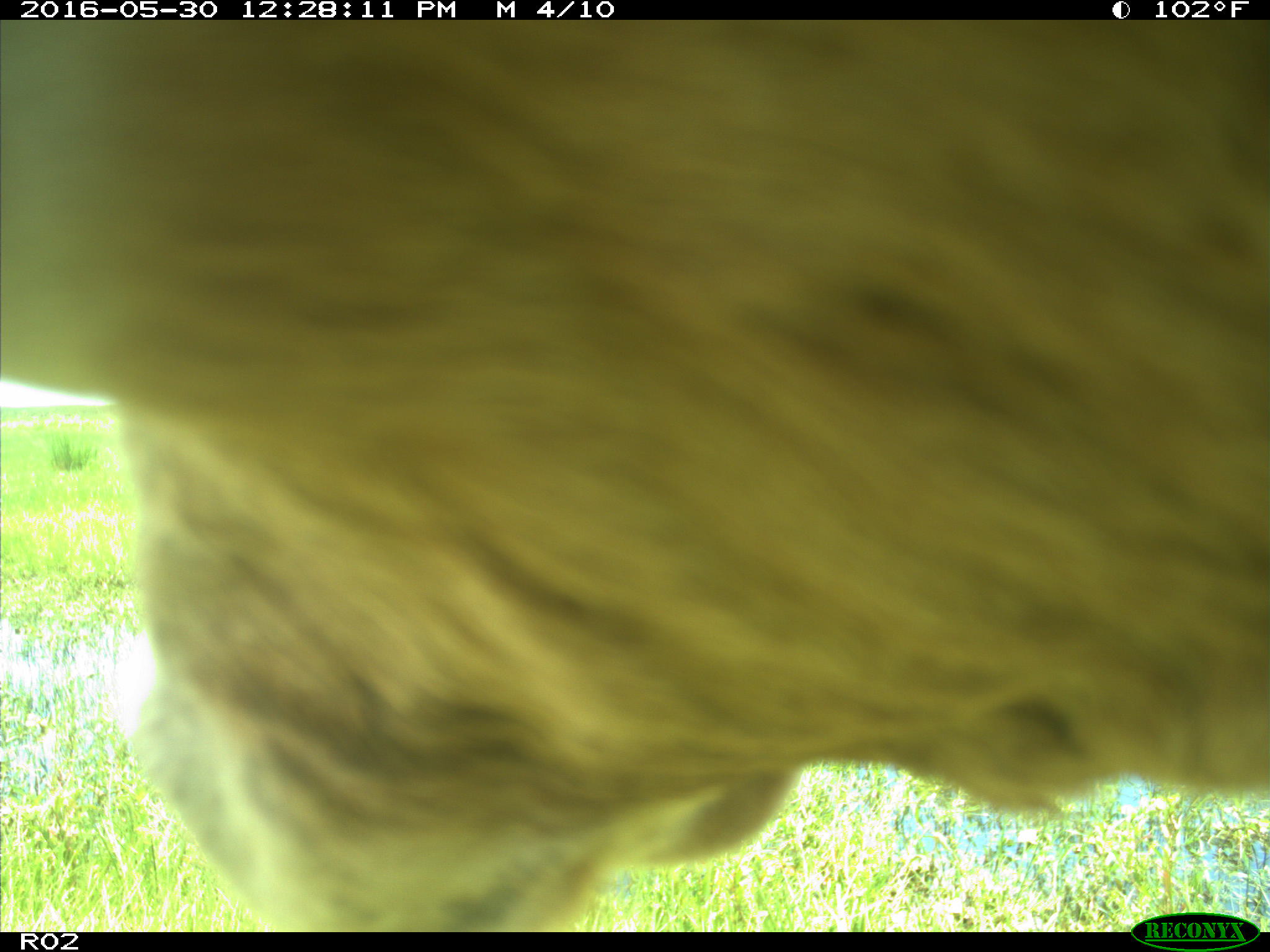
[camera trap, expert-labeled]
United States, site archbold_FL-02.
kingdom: Animalia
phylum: Chordata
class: Mammalia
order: Artiodactyla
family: Bovidae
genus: Bos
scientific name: Bos taurus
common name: domestic cow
Bos taurus (domestic cow).